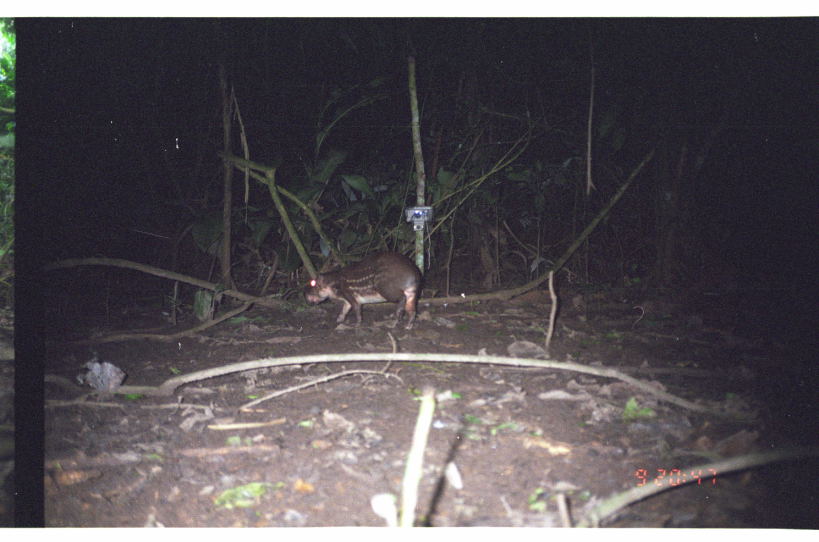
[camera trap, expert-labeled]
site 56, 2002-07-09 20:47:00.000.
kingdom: Animalia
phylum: Chordata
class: Mammalia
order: Rodentia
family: Cuniculidae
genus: Cuniculus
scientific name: Cuniculus paca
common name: spotted paca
Cuniculus paca (spotted paca).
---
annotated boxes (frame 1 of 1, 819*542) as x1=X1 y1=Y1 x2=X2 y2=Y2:
cuniculus paca: x1=300 y1=249 x2=423 y2=331